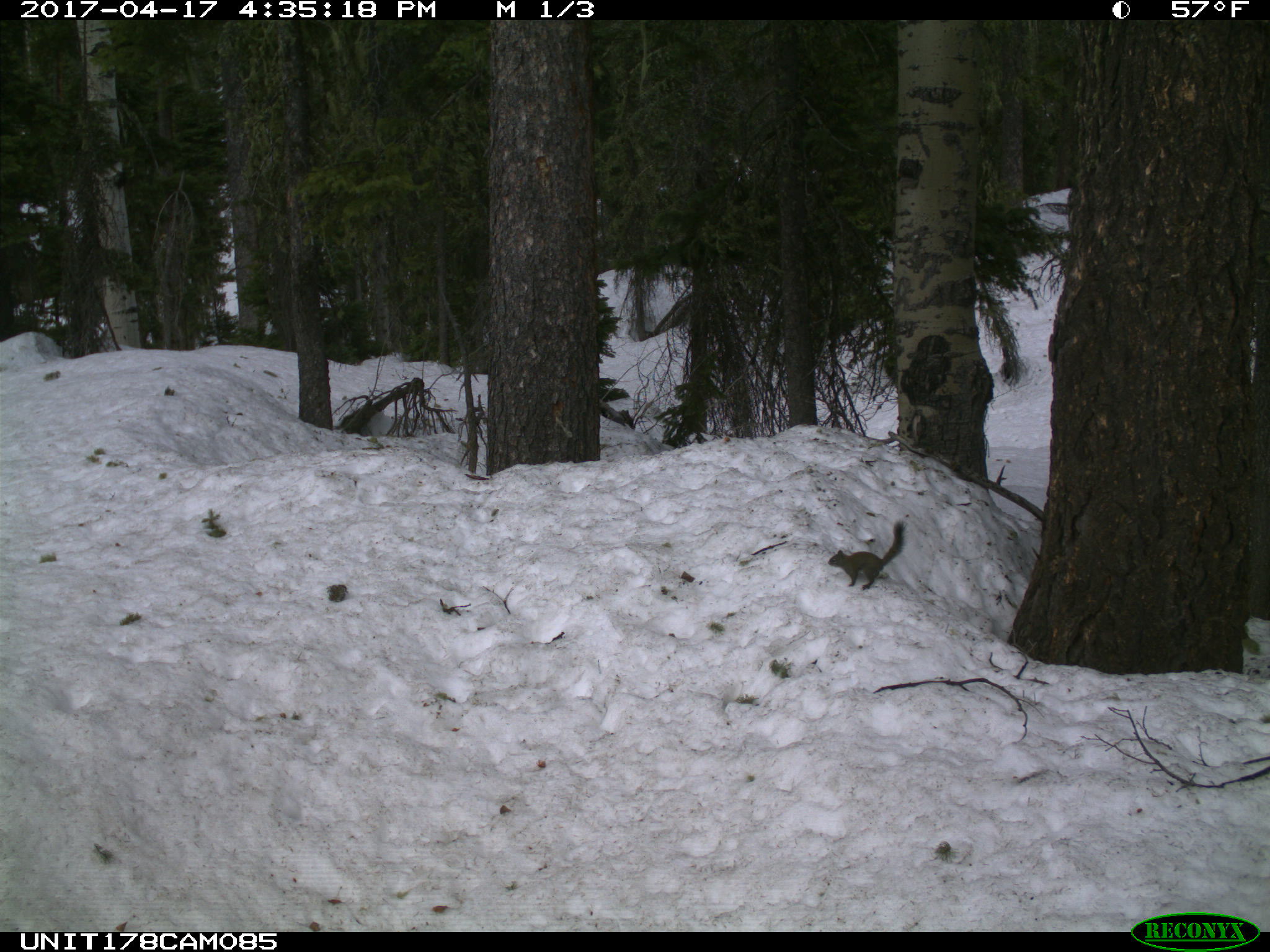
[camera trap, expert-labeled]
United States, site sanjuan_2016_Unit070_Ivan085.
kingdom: Animalia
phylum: Chordata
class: Mammalia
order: Rodentia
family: Sciuridae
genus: Tamiasciurus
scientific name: Tamiasciurus hudsonicus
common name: american red squirrel